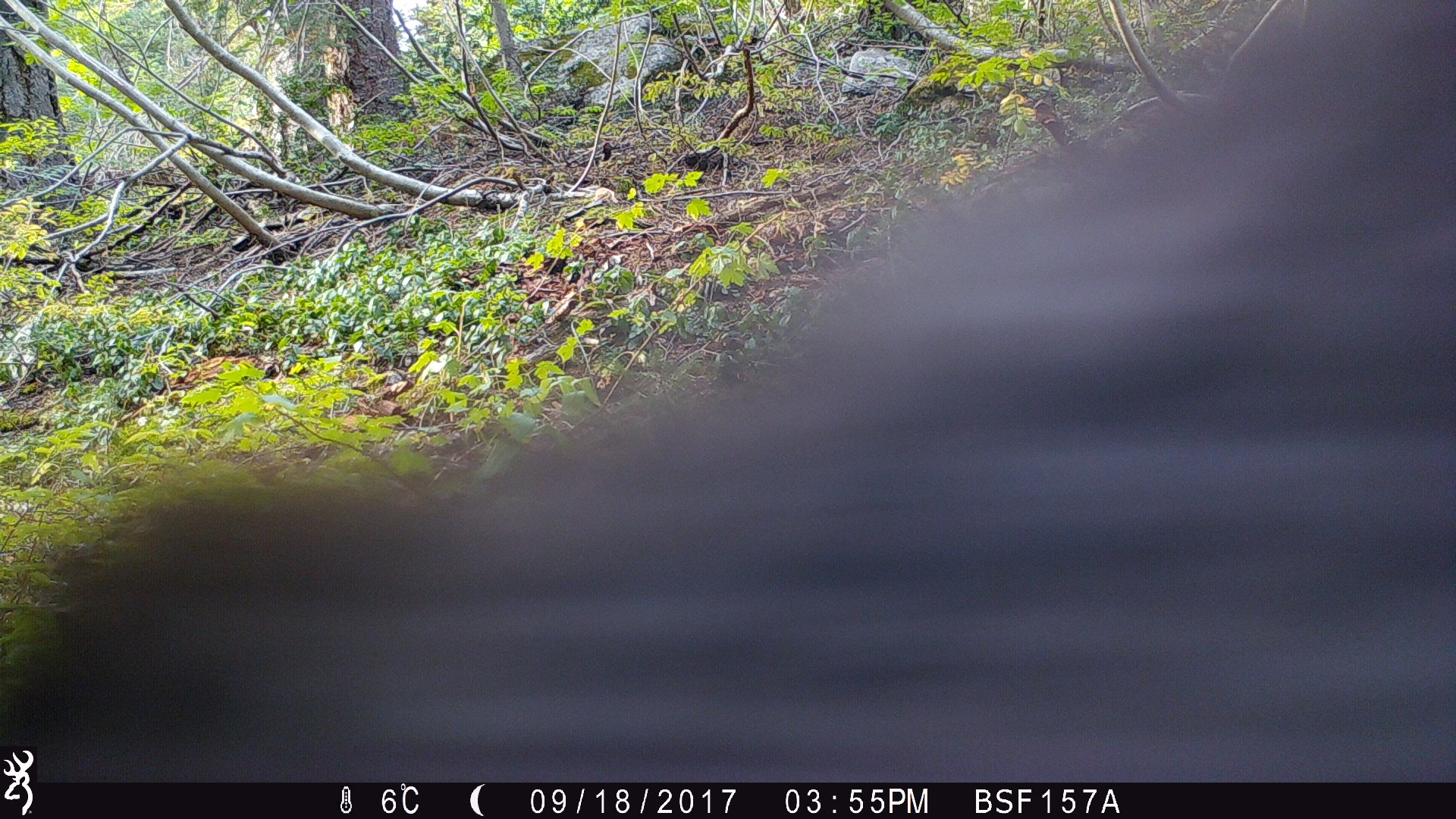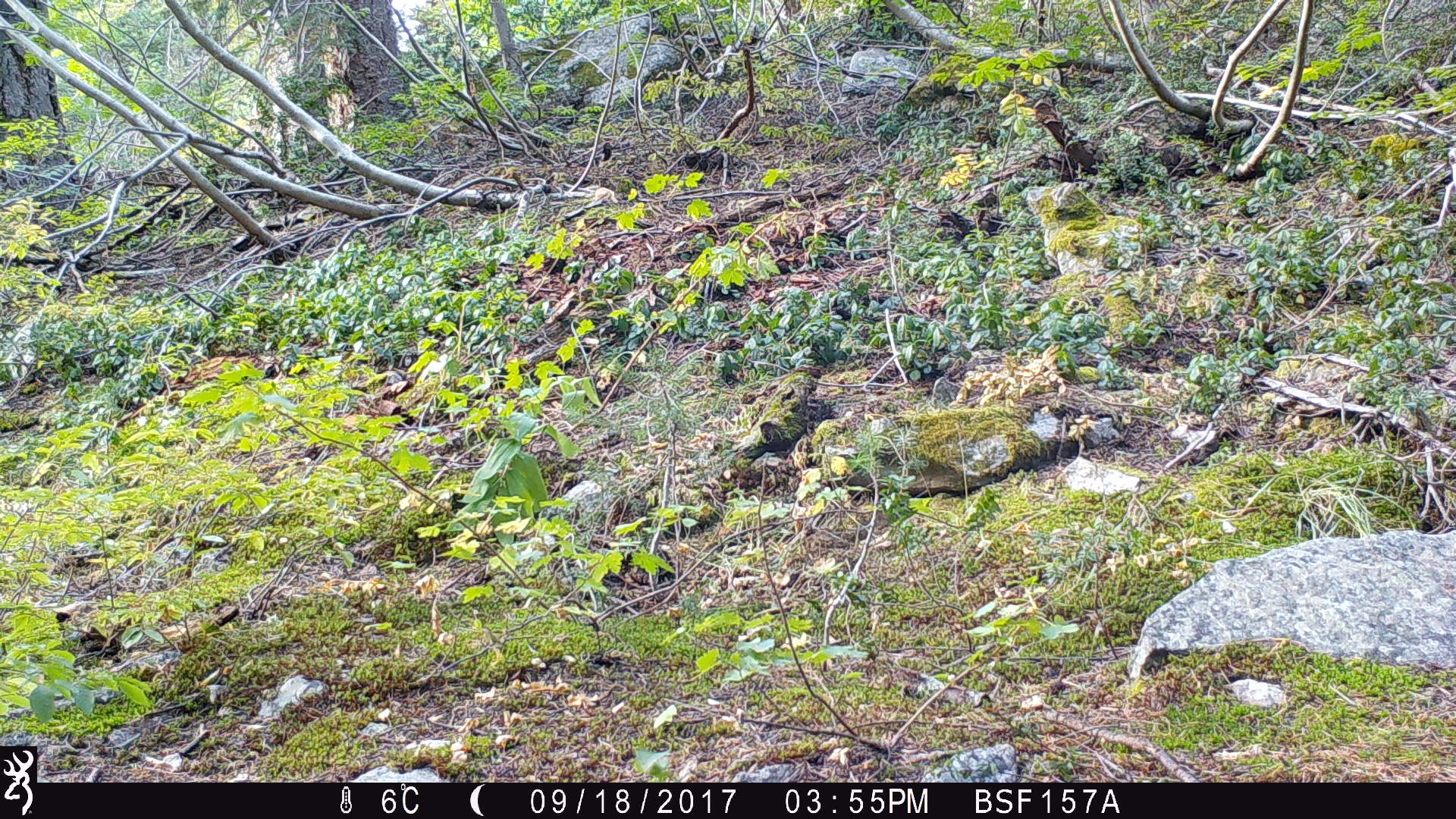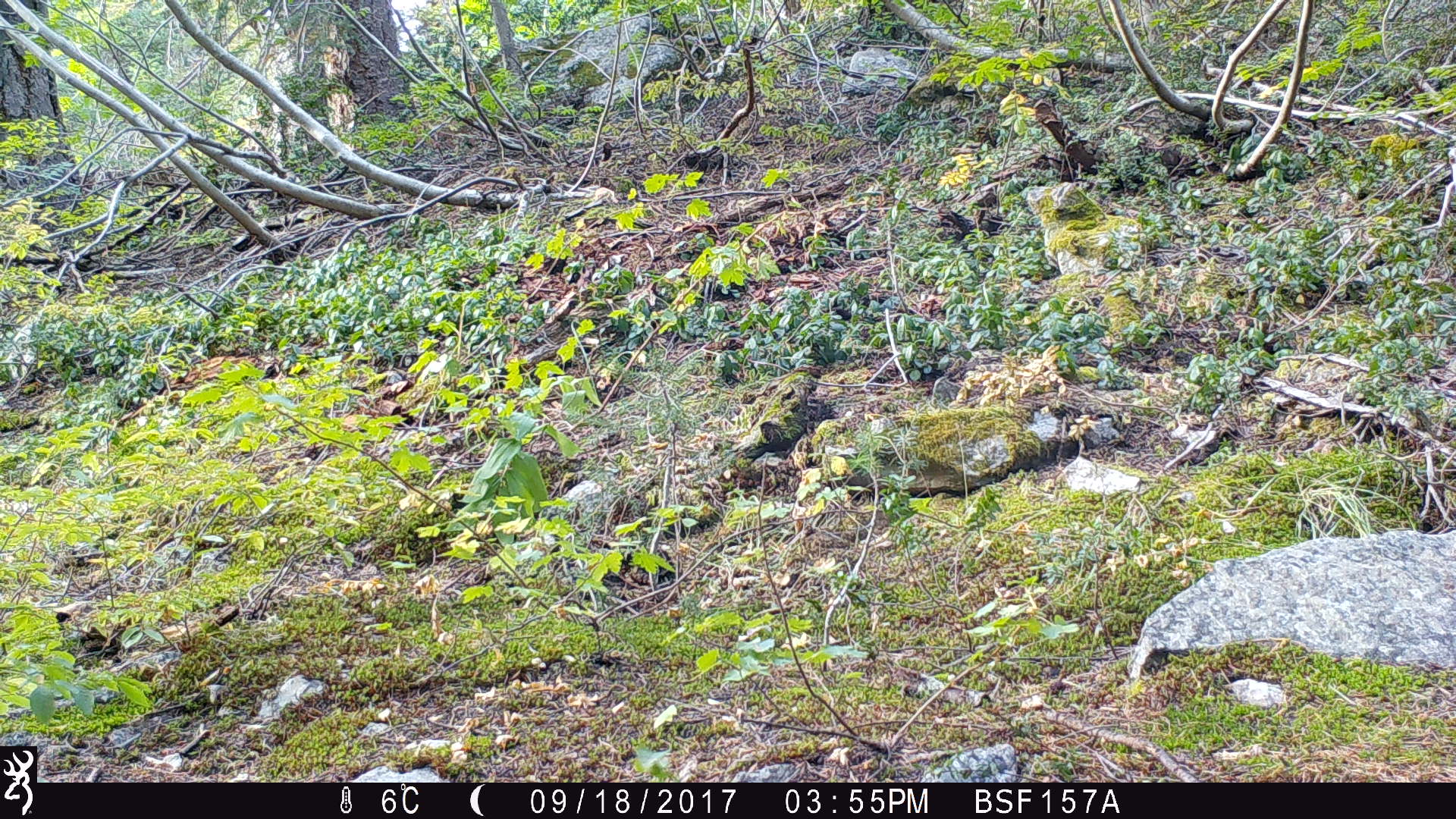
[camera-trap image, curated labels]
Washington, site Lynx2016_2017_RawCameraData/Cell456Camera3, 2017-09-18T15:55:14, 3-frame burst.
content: unidentified animal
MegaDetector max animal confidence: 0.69